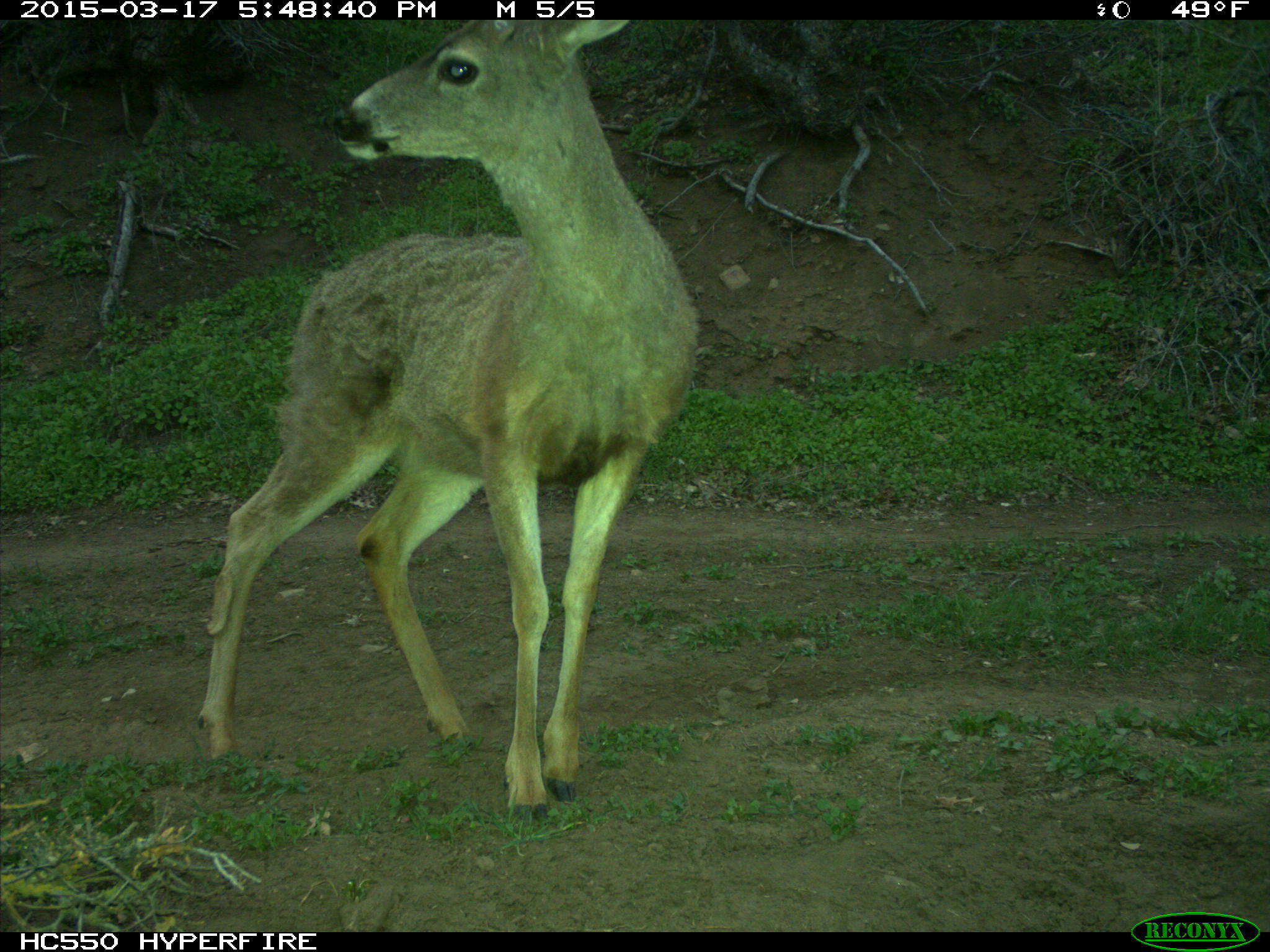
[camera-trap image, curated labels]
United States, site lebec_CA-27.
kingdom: Animalia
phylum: Chordata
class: Mammalia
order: Artiodactyla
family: Cervidae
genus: Odocoileus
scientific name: Odocoileus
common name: deer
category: unidentified deer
Unidentified deer (deer) (Odocoileus).